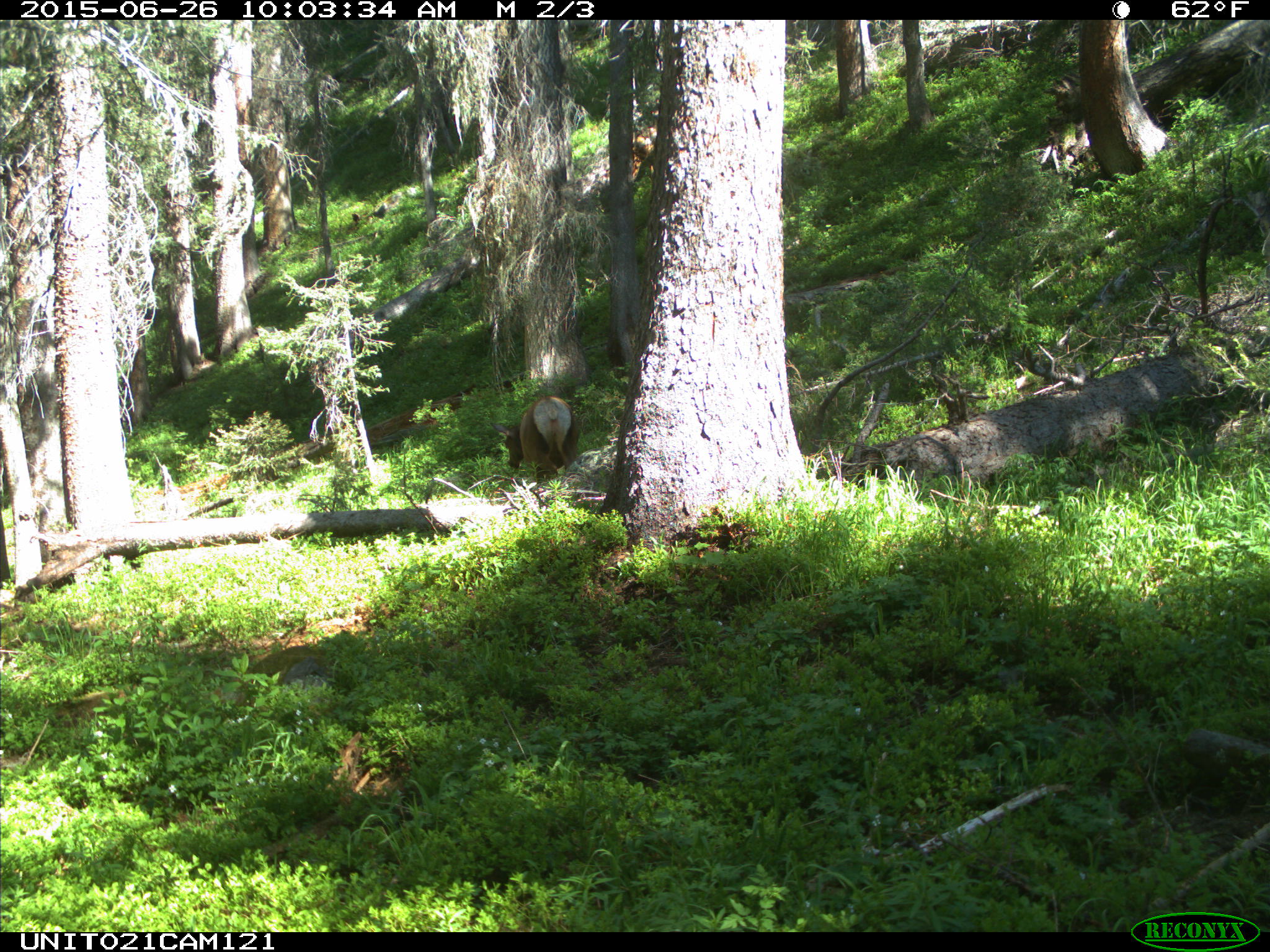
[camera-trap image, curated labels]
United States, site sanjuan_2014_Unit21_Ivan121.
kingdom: Animalia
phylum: Chordata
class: Mammalia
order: Artiodactyla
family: Cervidae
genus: Cervus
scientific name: Cervus elaphus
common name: red deer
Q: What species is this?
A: Cervus elaphus (red deer).